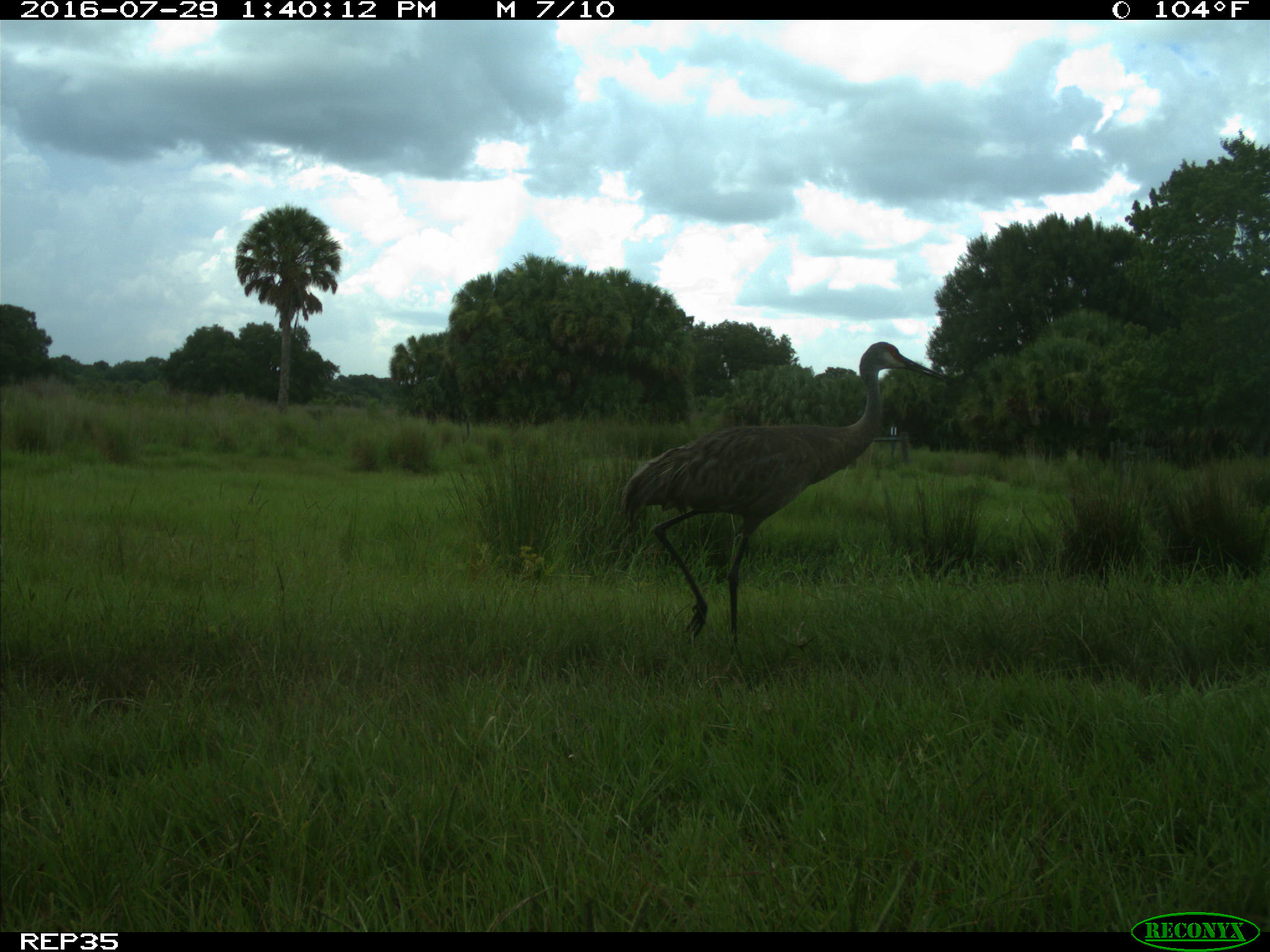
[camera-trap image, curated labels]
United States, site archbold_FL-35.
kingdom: Animalia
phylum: Chordata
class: Aves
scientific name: Aves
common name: birds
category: unidentified bird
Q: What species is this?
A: Unidentified bird (birds) (Aves).